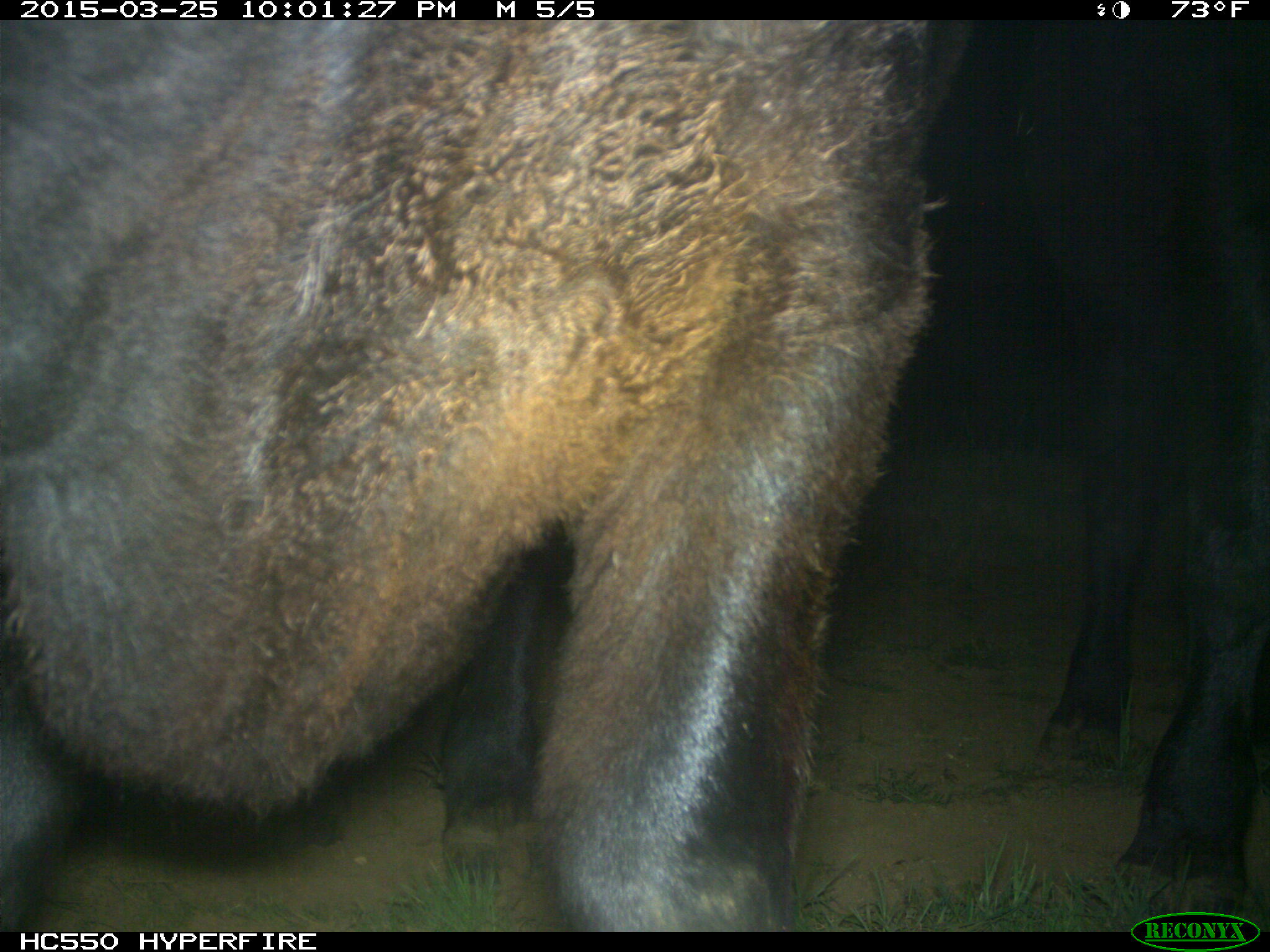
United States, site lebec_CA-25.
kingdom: Animalia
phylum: Chordata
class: Mammalia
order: Artiodactyla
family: Bovidae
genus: Bos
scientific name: Bos taurus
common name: domestic cow